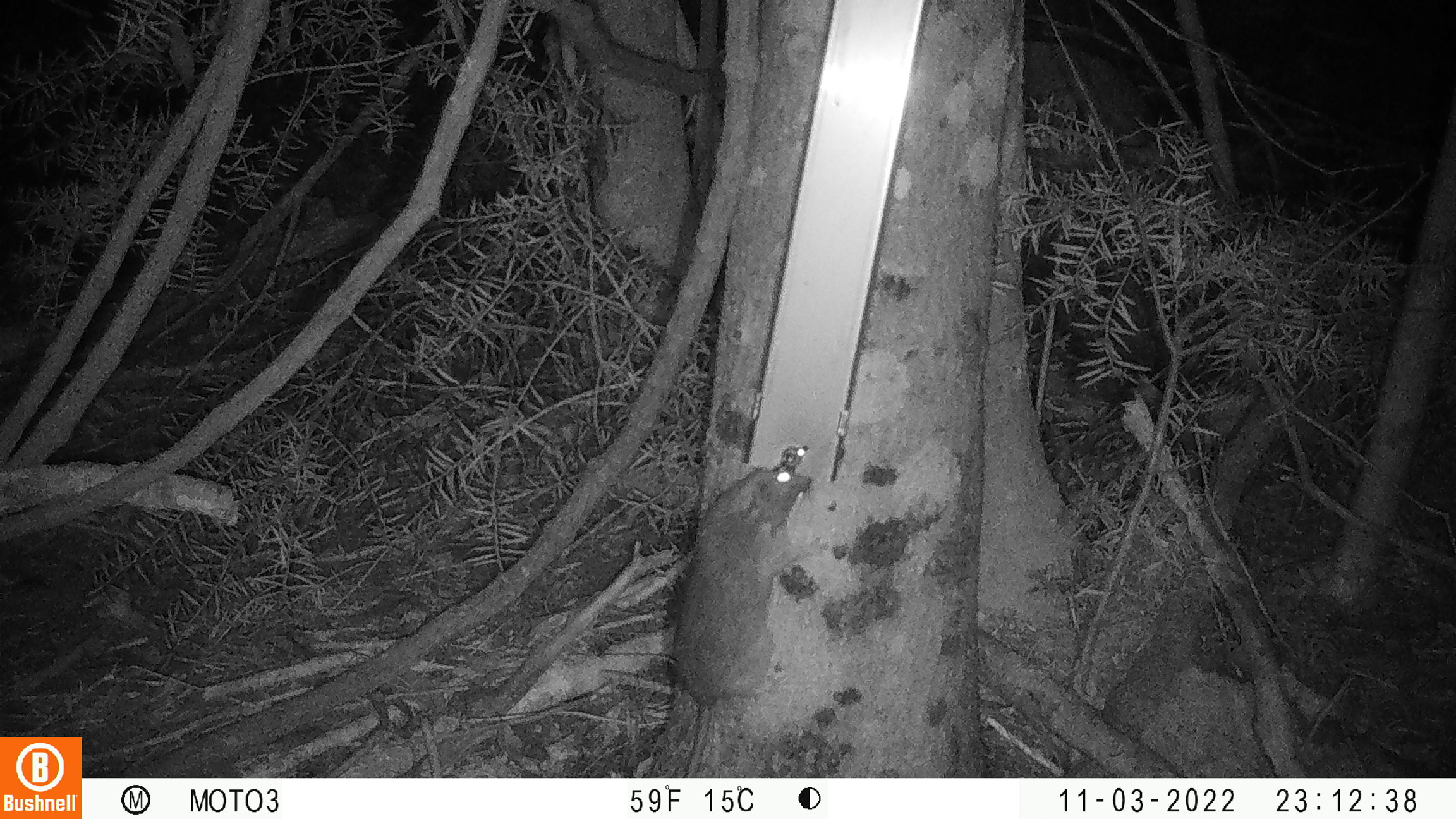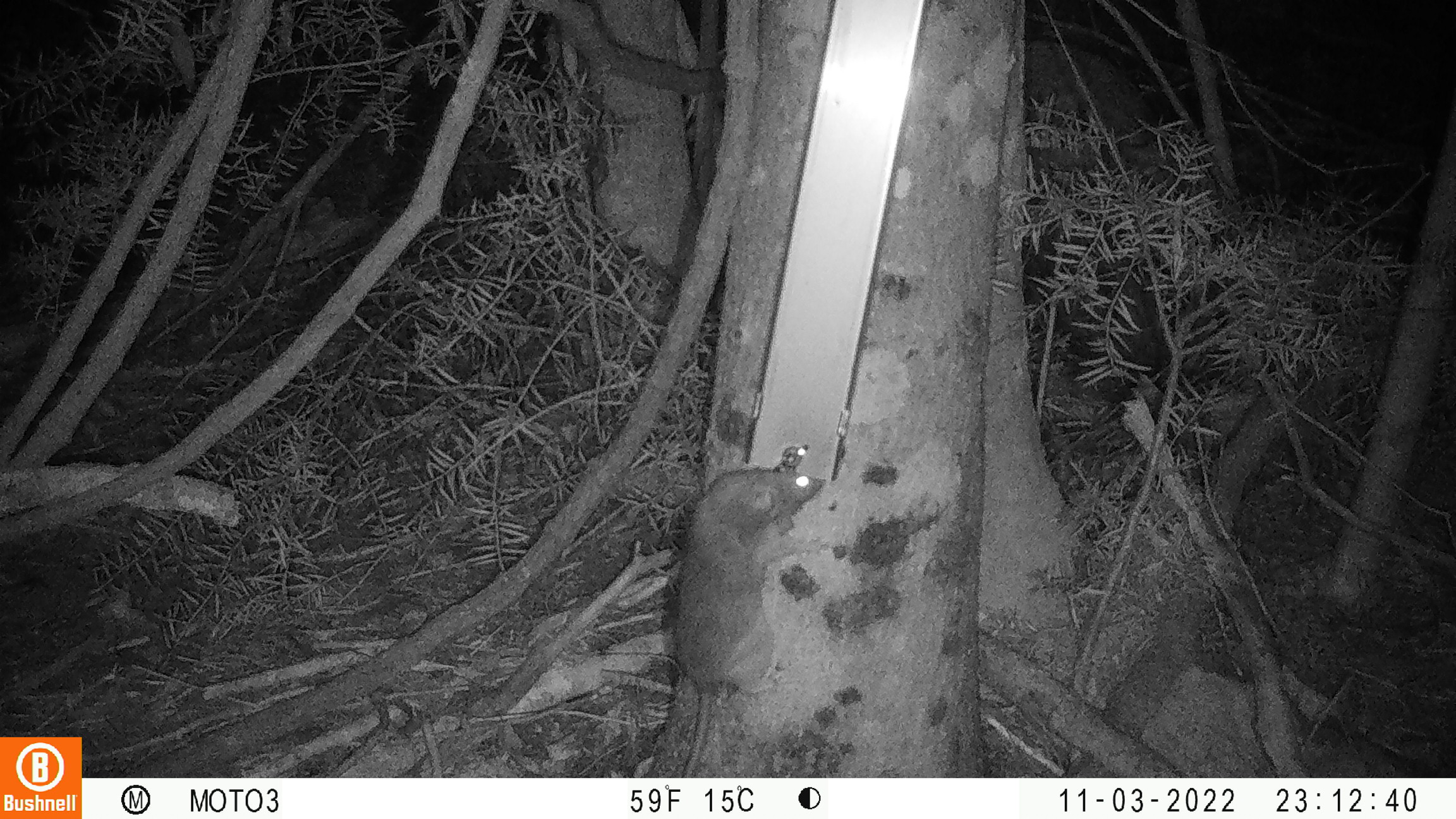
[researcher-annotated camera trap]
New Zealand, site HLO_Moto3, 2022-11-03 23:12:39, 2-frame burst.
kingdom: Animalia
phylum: Chordata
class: Mammalia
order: Rodentia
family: Muridae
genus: Rattus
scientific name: Rattus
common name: rat